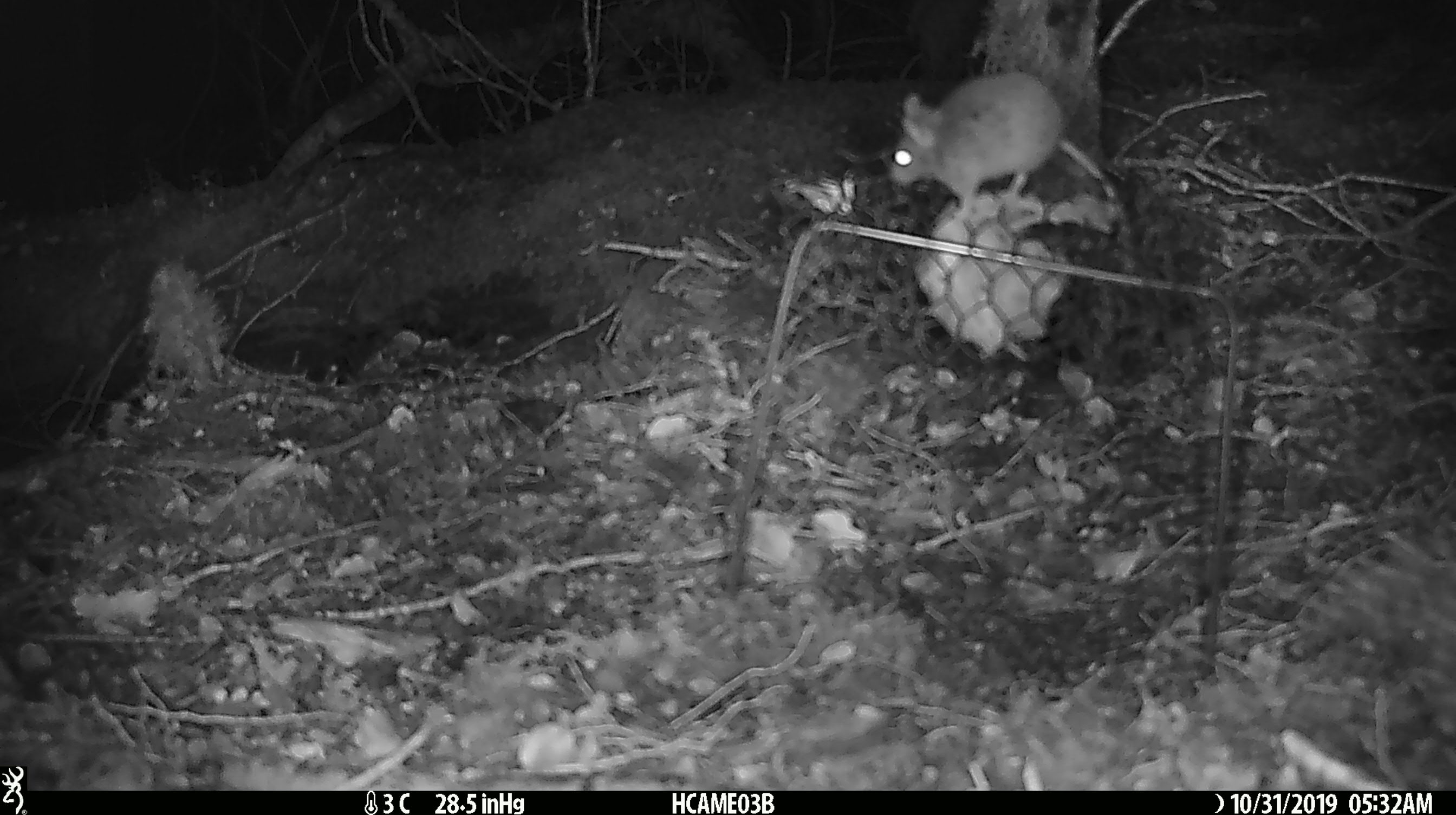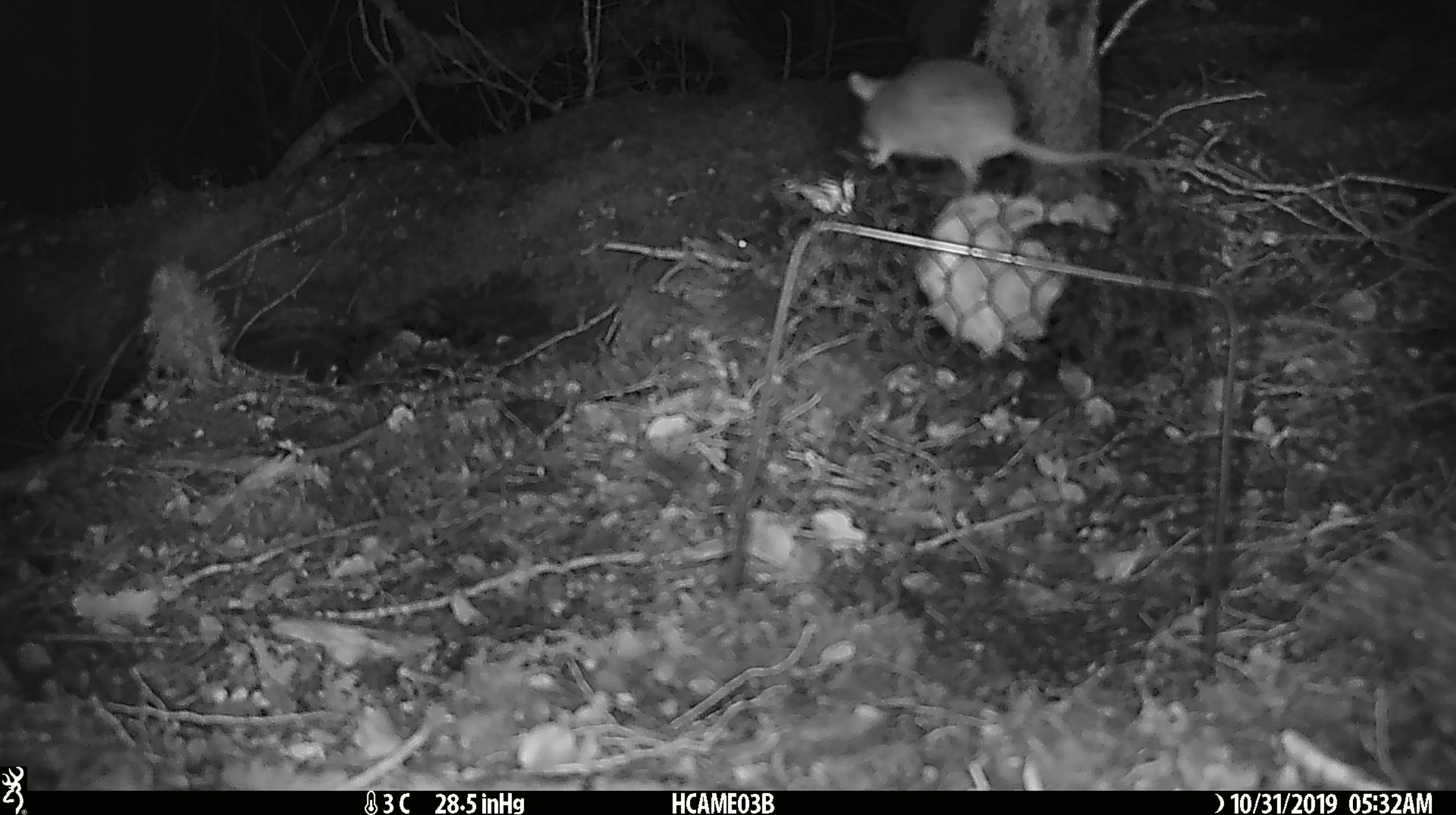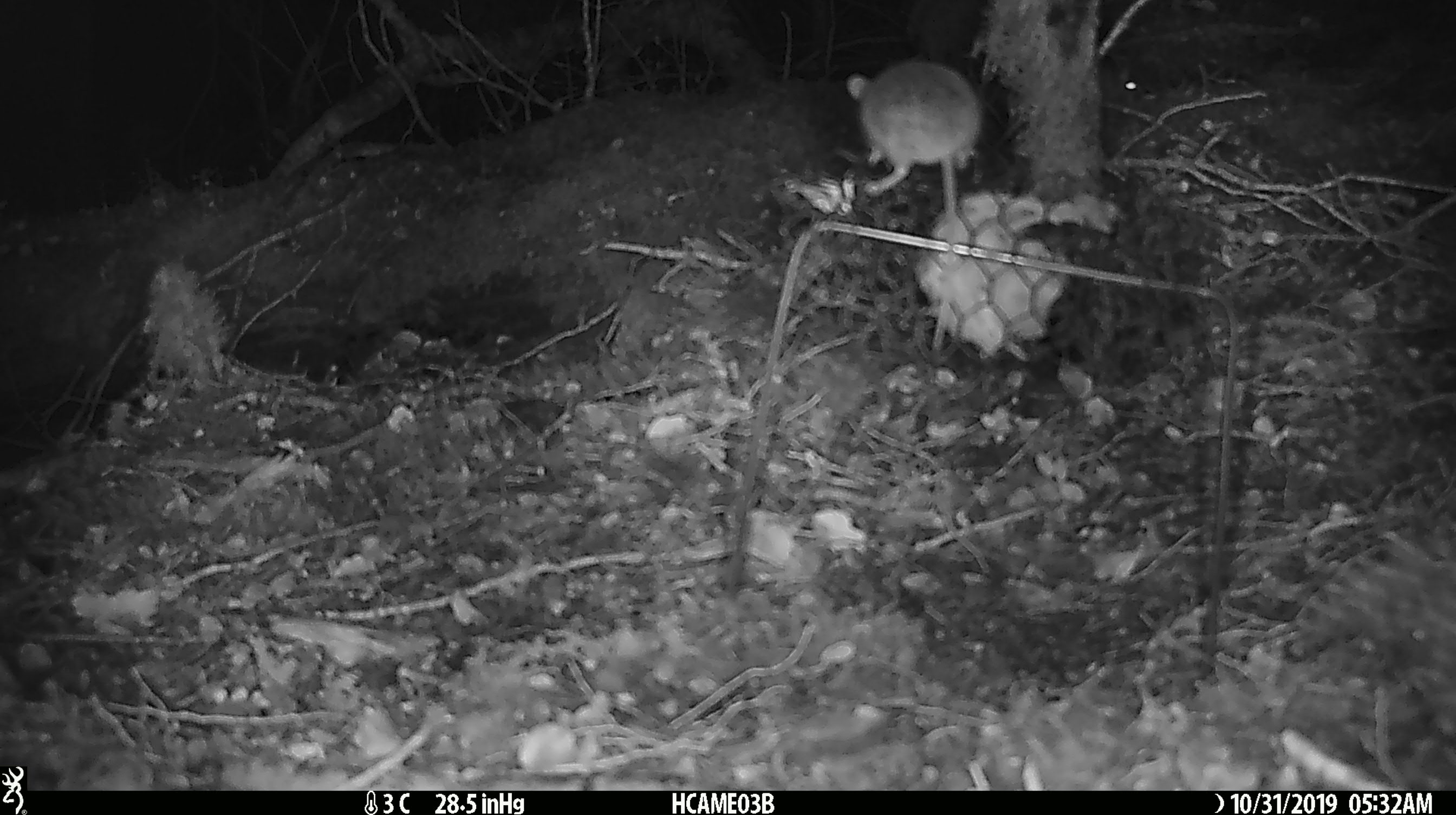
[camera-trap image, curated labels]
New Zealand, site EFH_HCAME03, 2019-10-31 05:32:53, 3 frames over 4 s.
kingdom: Animalia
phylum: Chordata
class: Mammalia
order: Rodentia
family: Muridae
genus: Mus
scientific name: Mus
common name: mouse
Mouse (Mus).